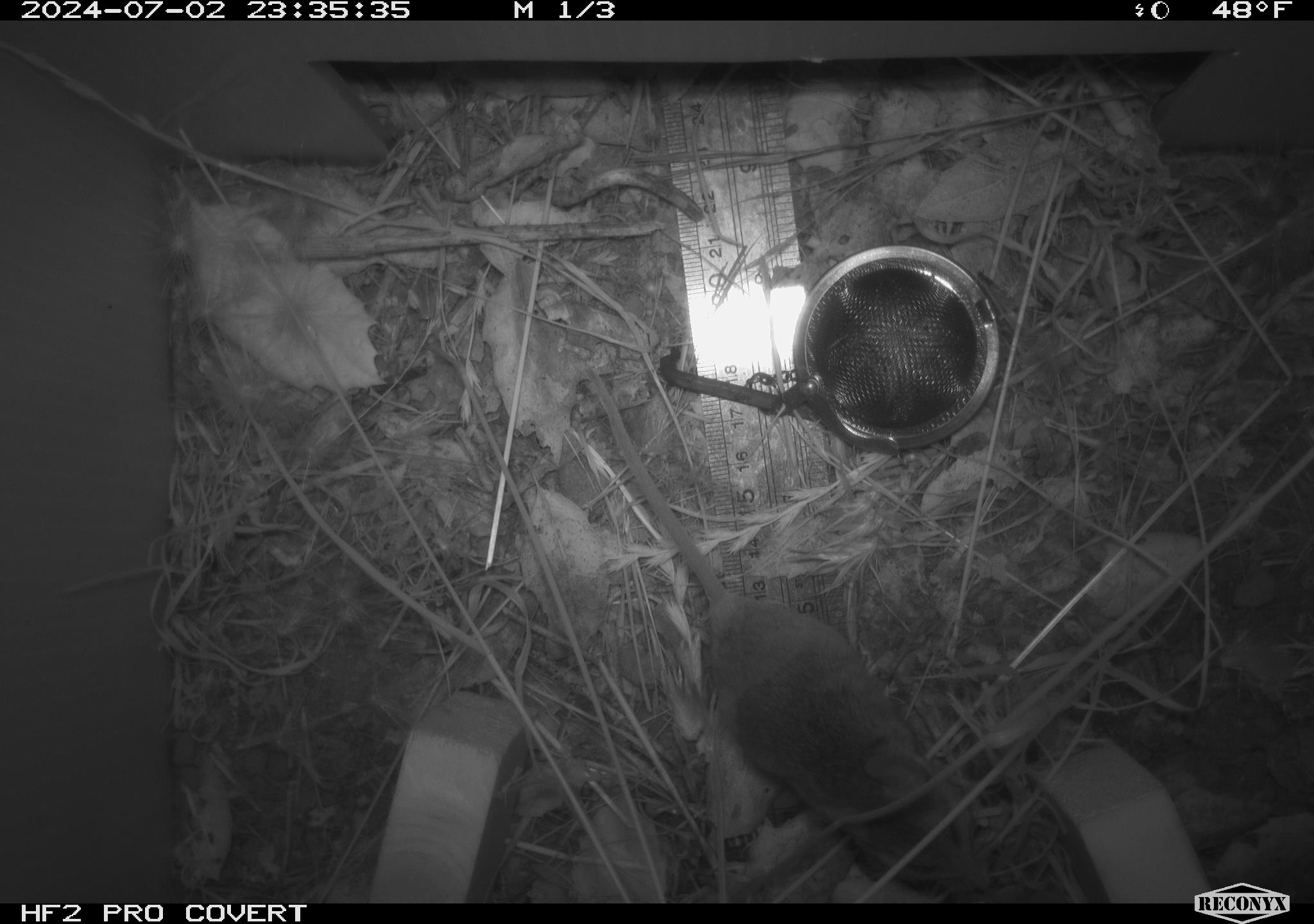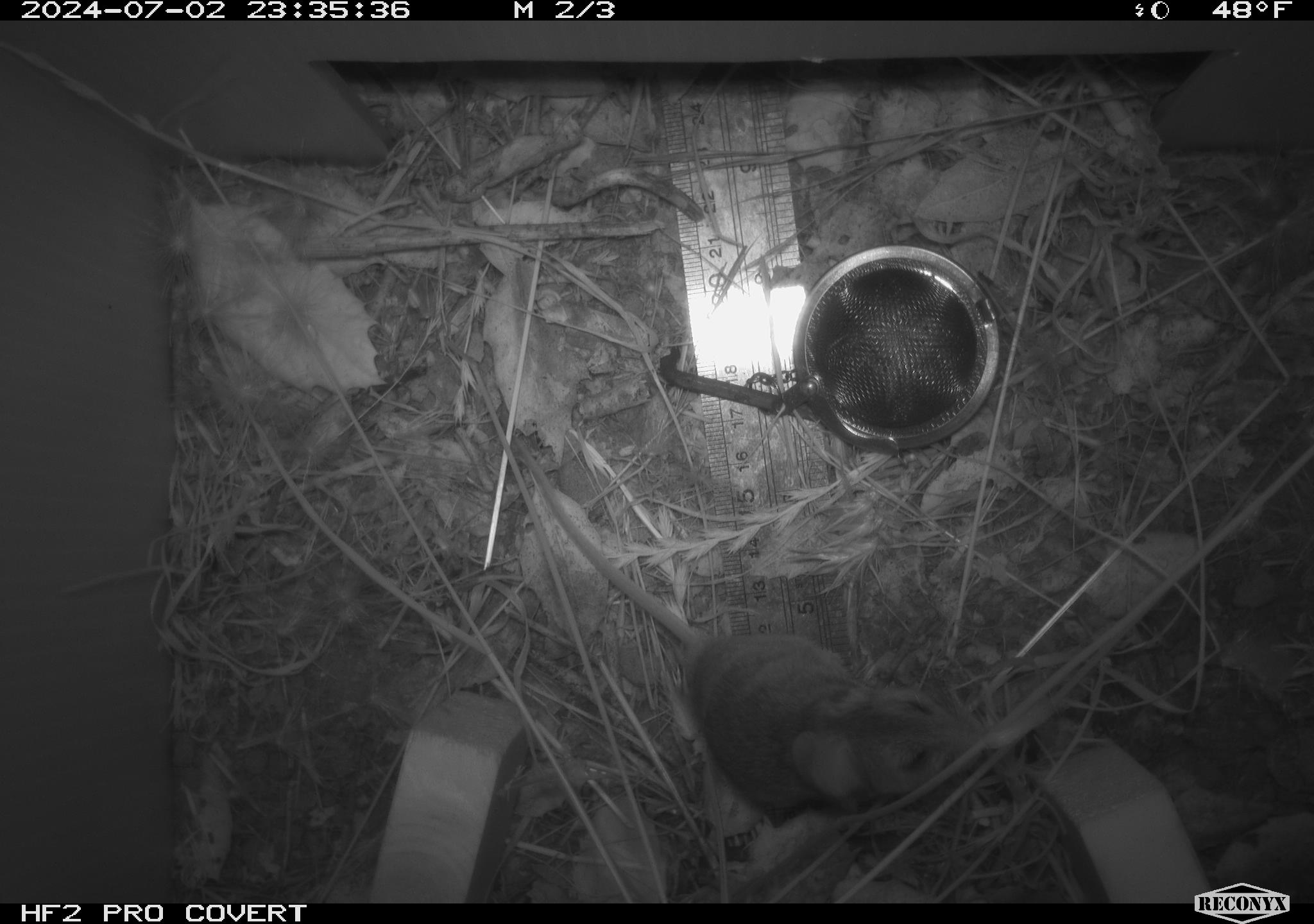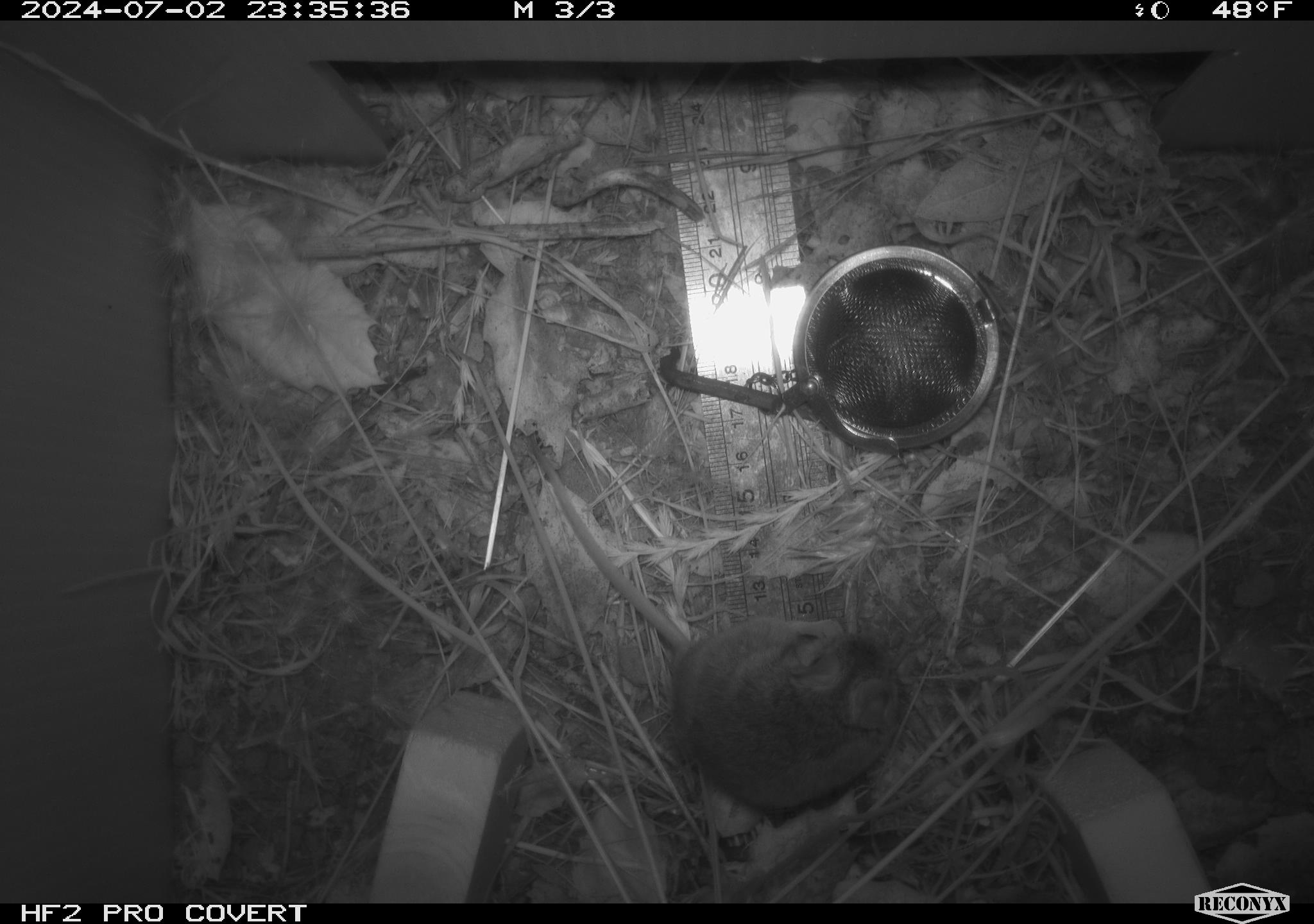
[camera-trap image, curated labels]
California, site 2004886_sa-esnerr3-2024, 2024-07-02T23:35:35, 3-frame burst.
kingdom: Animalia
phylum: Chordata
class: Mammalia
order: Rodentia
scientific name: Rodentia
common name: rodent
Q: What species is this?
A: Rodent (Rodentia).